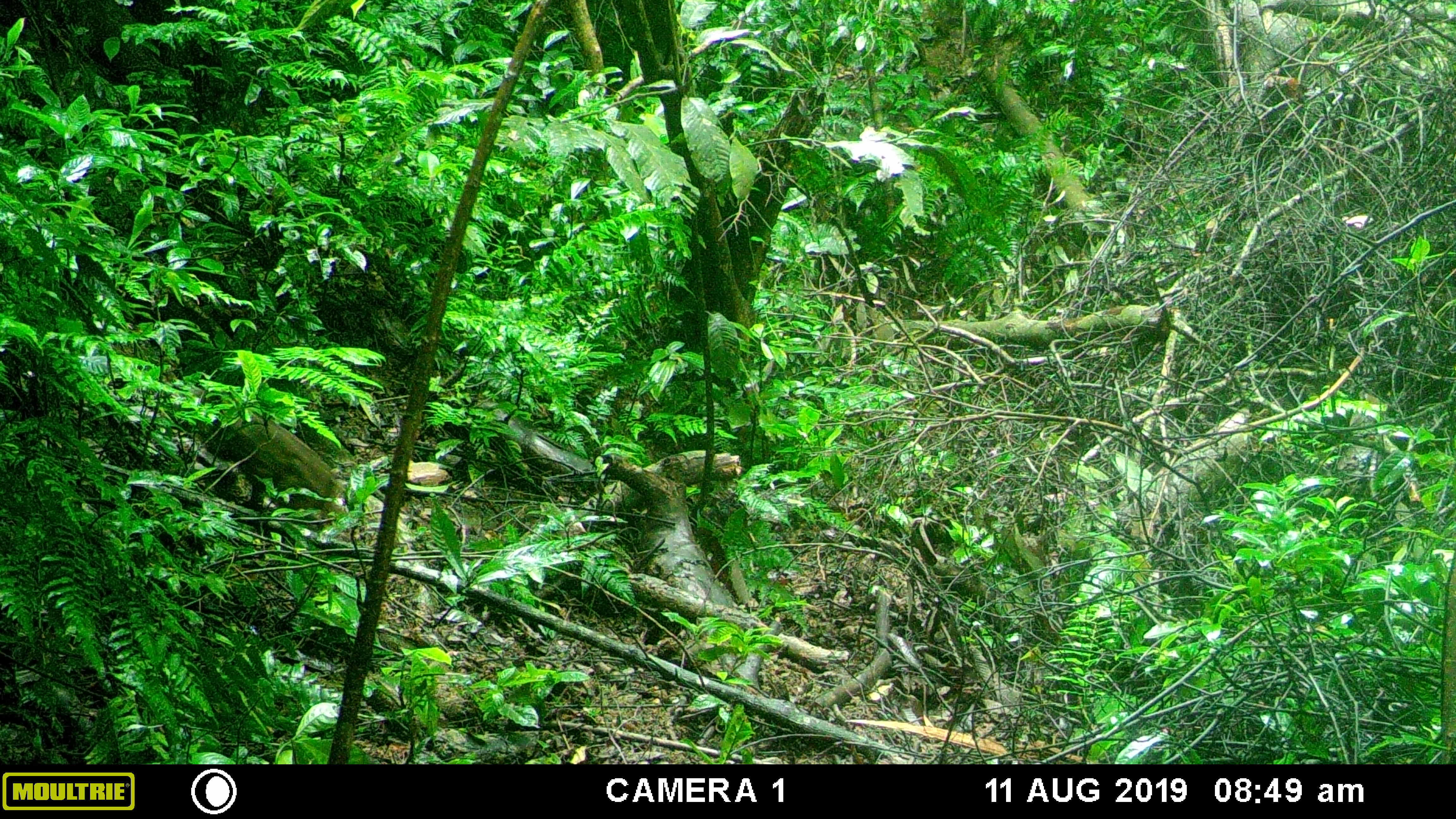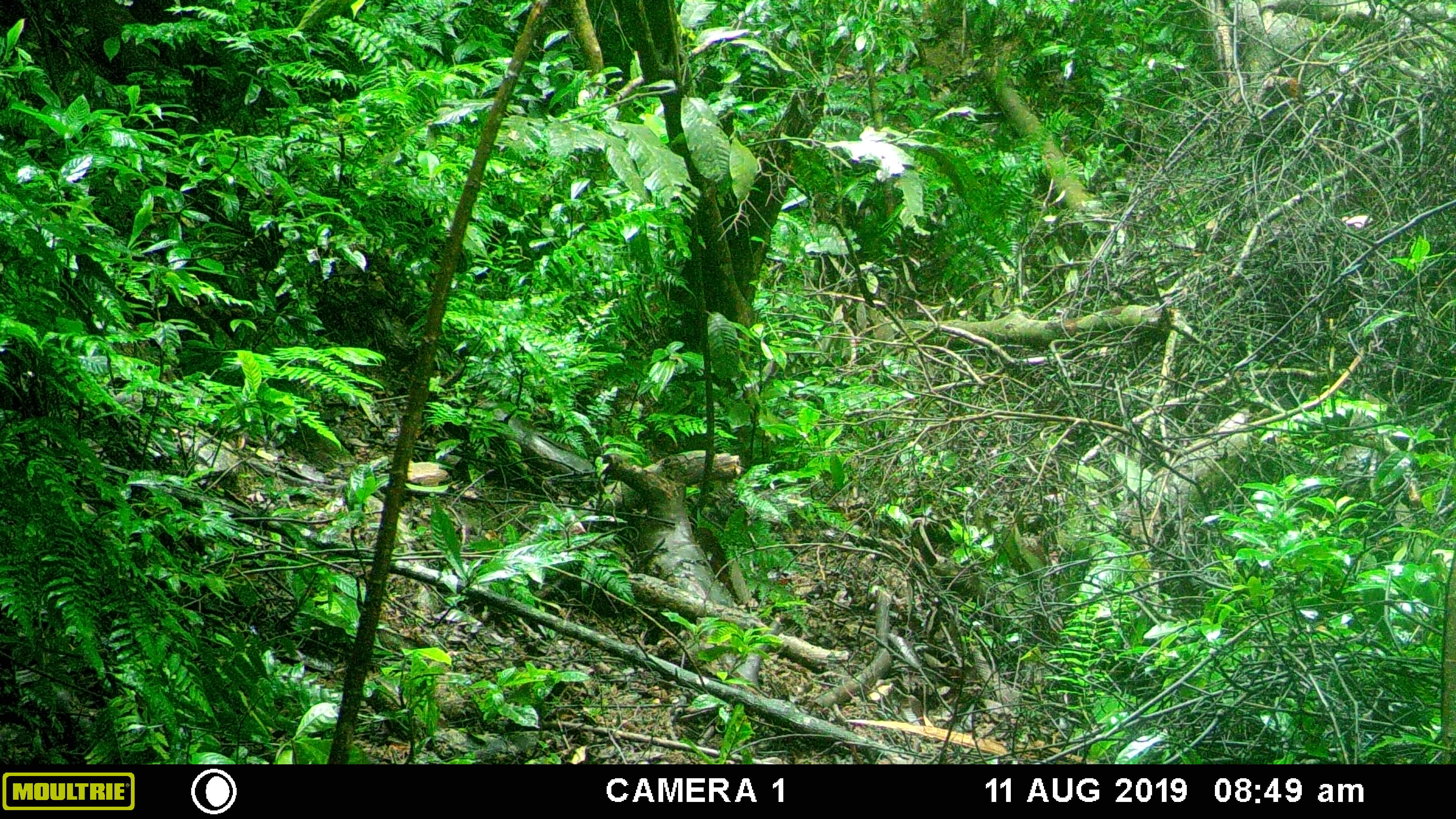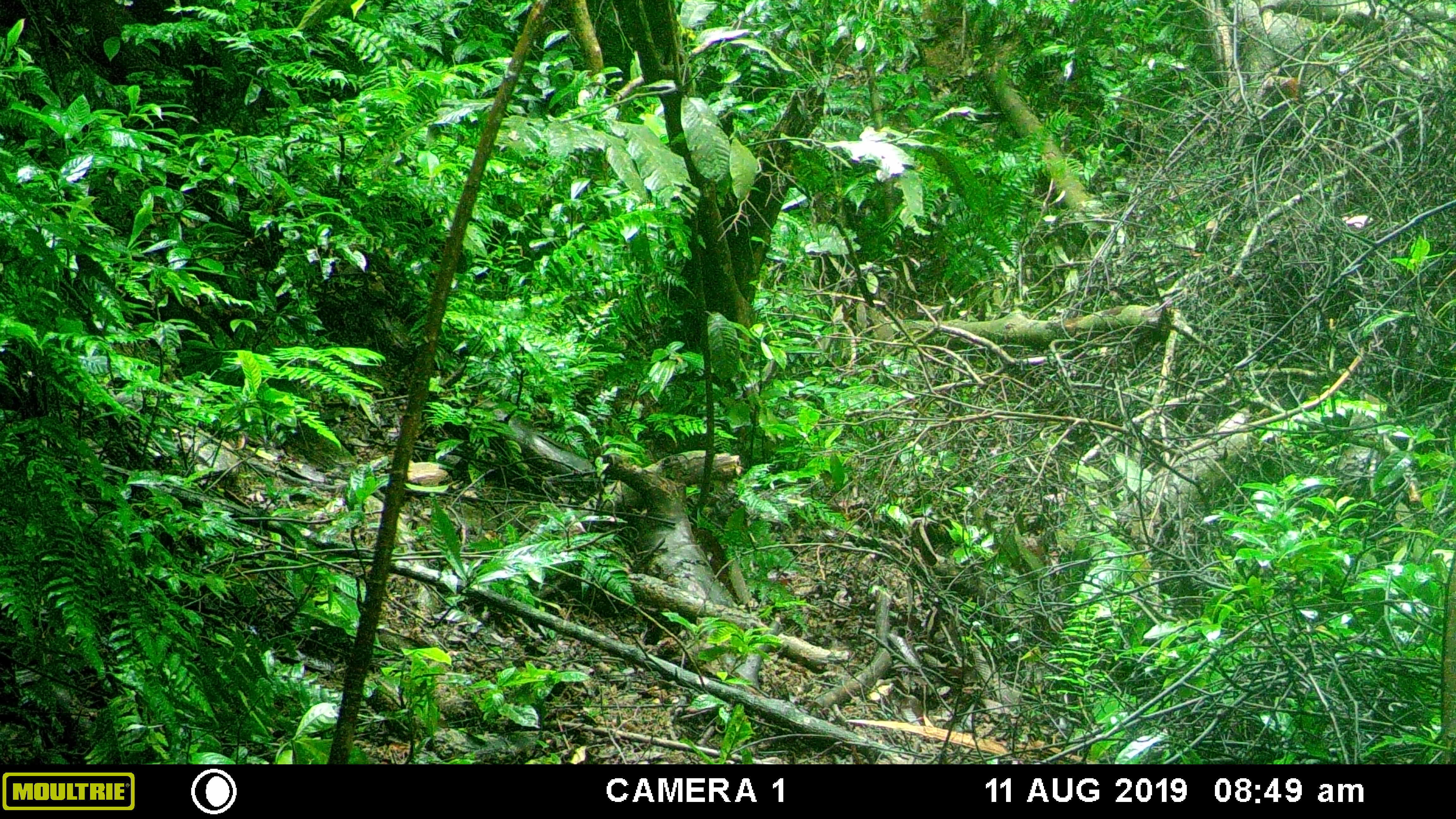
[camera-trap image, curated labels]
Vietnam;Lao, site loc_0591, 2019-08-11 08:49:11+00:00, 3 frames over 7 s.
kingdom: Animalia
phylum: Chordata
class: Mammalia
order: Artiodactyla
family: Suidae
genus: Sus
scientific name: Sus scrofa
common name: eurasian wild pig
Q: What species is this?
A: Eurasian wild pig (Sus scrofa).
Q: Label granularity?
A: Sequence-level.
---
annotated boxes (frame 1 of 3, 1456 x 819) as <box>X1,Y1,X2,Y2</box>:
eurasian wild pig: <box>192,386,343,509</box>